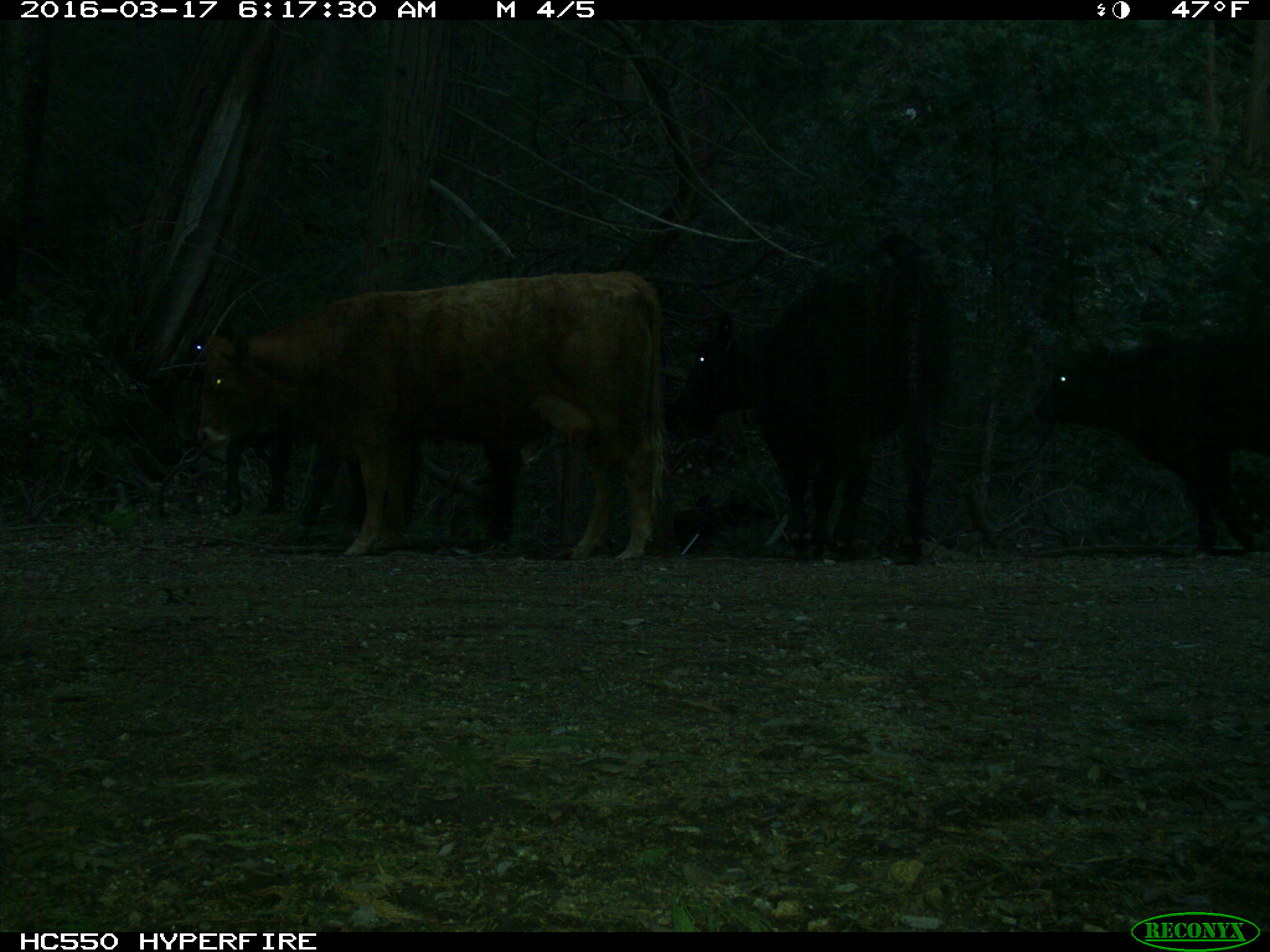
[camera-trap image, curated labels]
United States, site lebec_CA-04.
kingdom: Animalia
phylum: Chordata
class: Mammalia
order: Artiodactyla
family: Bovidae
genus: Bos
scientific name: Bos taurus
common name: domestic cow